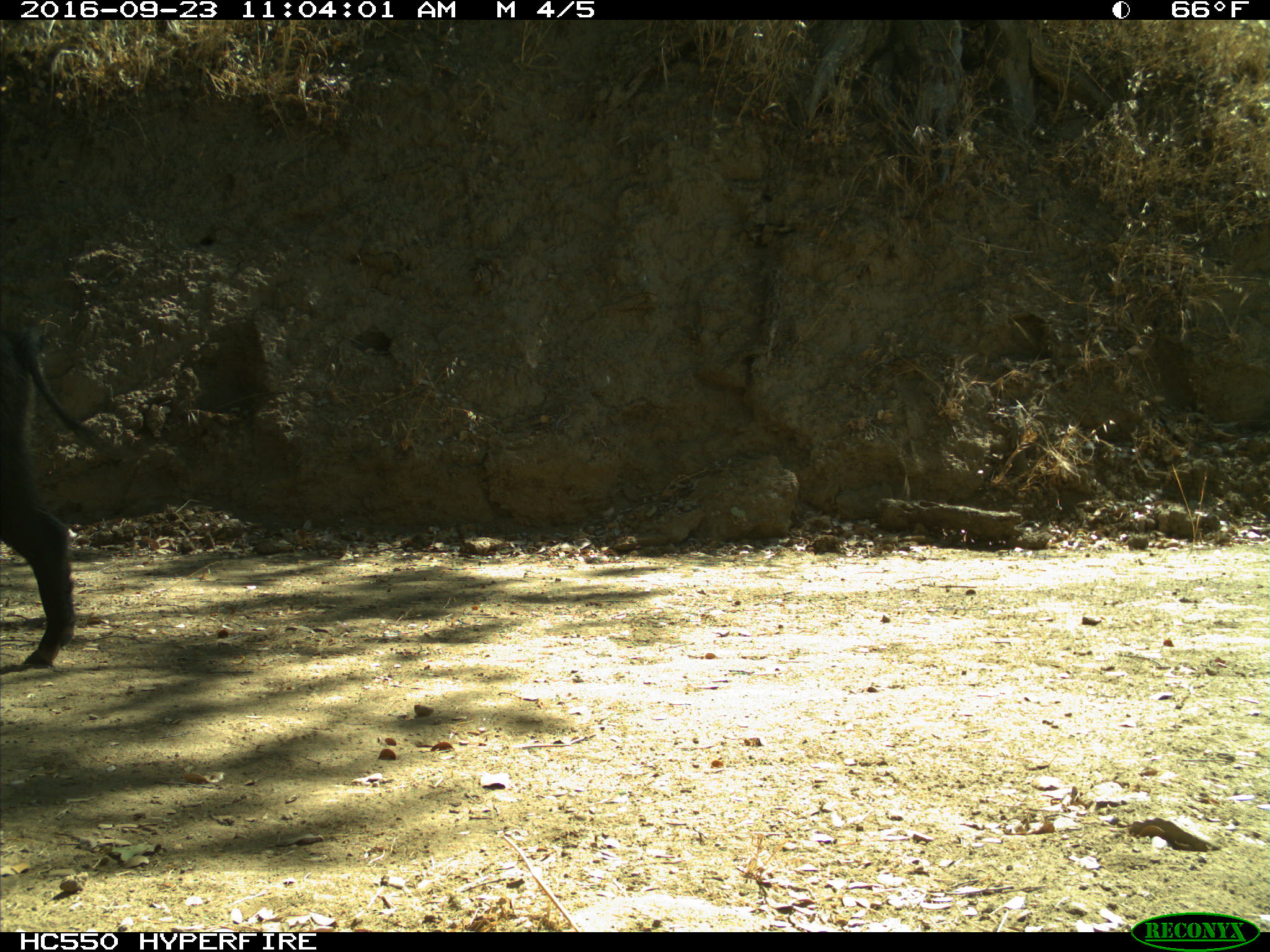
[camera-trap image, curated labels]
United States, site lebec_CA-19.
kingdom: Animalia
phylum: Chordata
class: Mammalia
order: Artiodactyla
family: Suidae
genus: Sus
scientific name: Sus scrofa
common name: wild boar